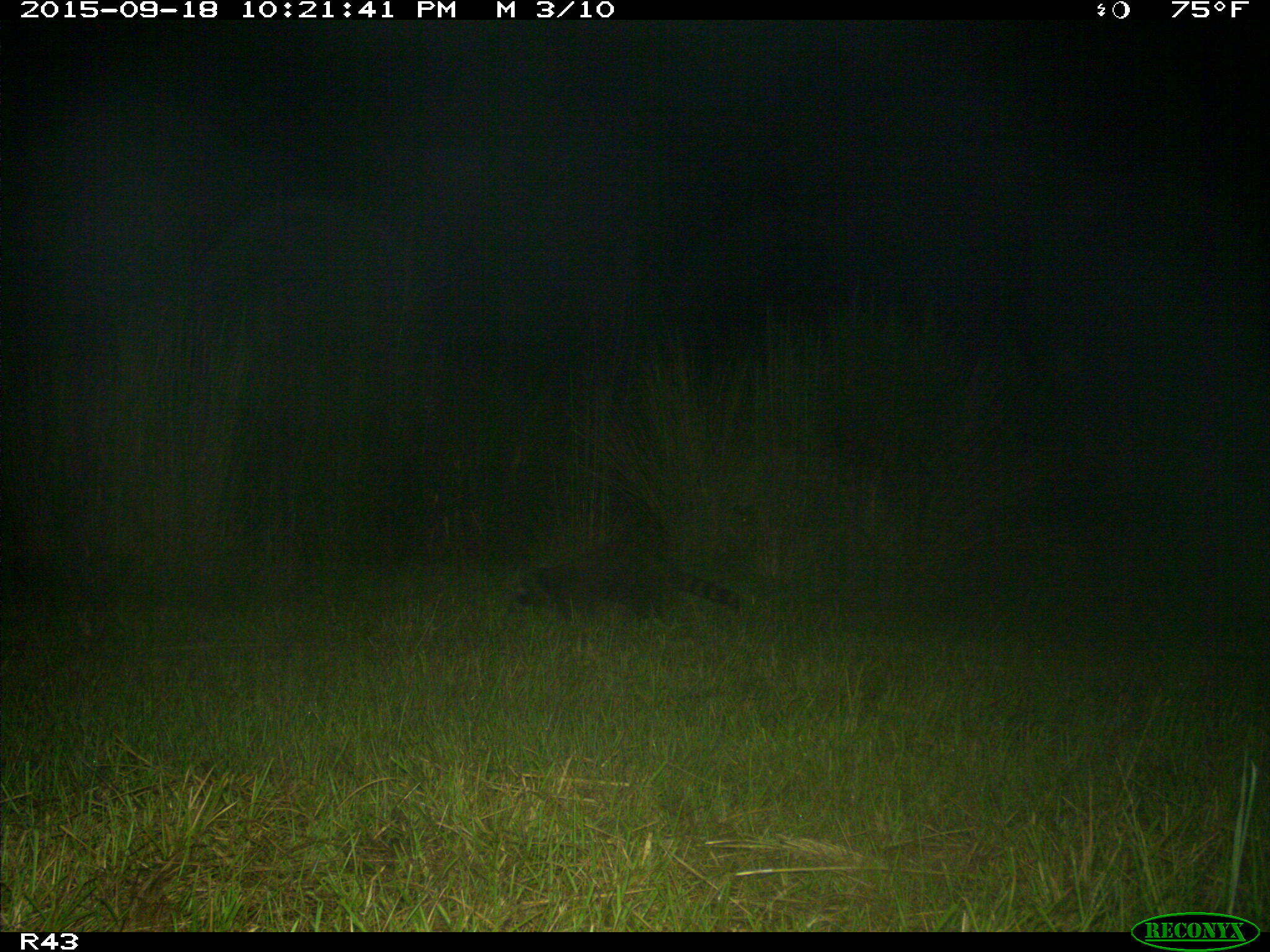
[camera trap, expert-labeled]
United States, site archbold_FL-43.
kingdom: Animalia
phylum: Chordata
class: Mammalia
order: Carnivora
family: Procyonidae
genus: Procyon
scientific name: Procyon lotor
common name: common raccoon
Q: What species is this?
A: Procyon lotor (common raccoon).